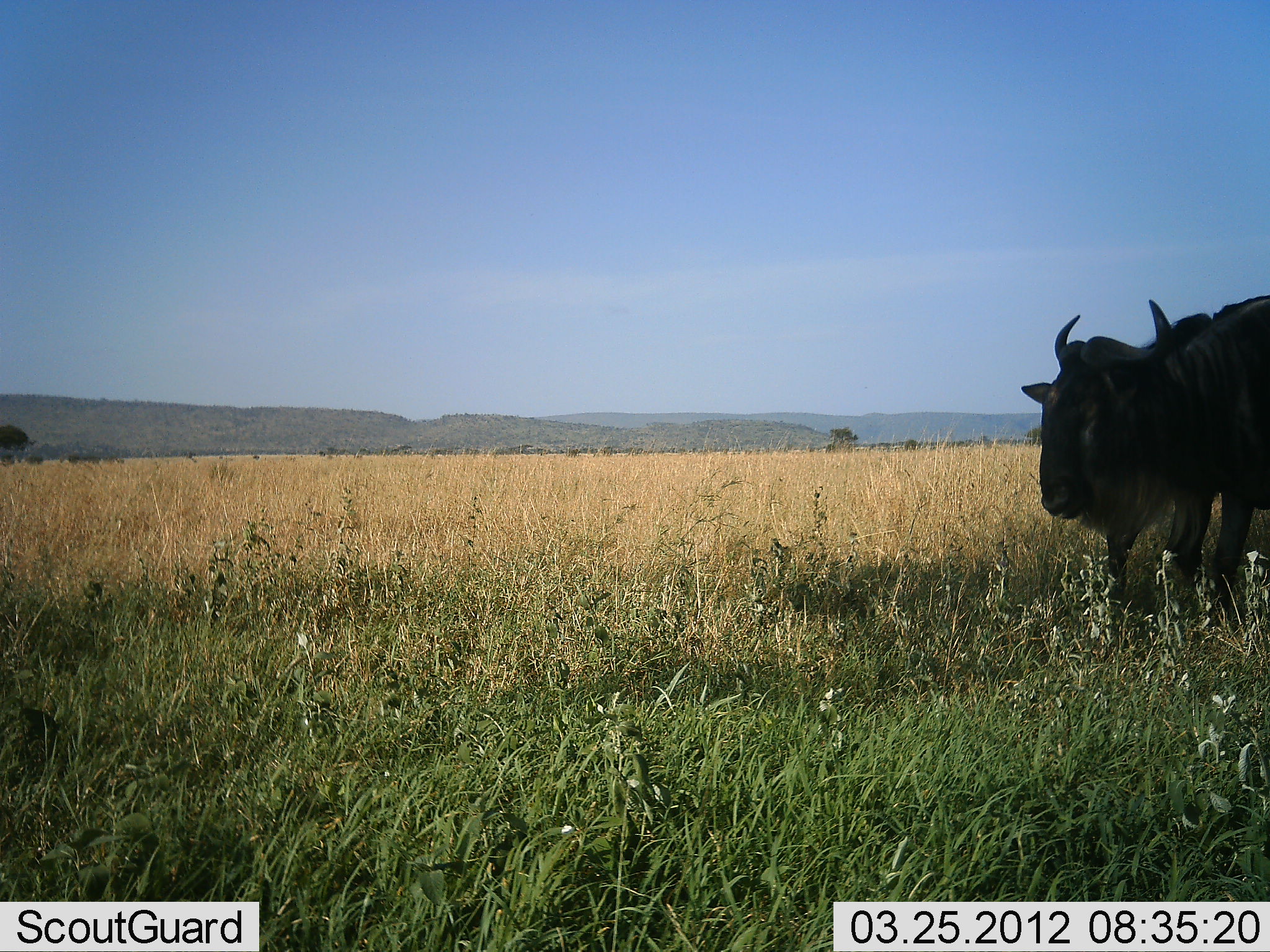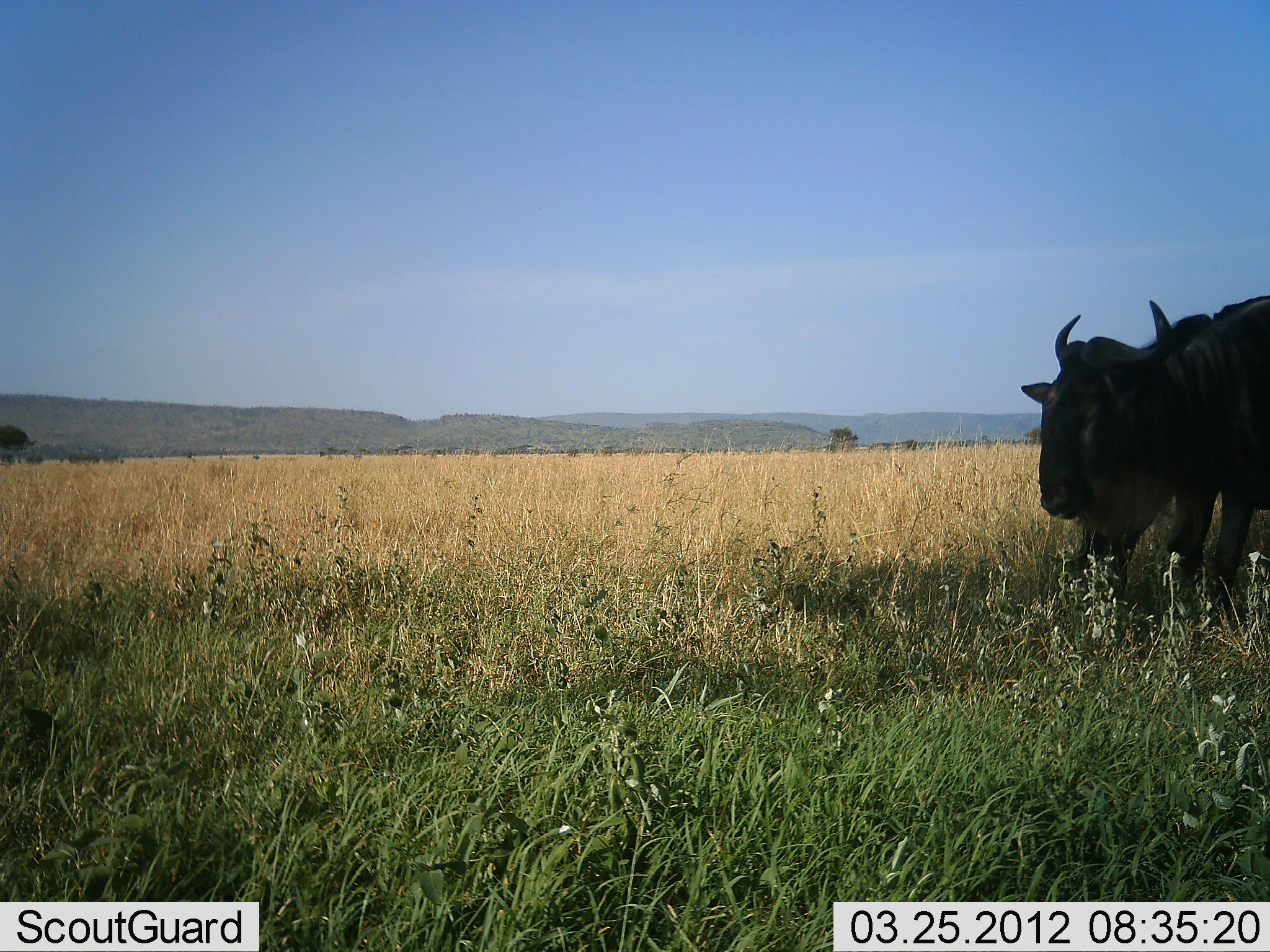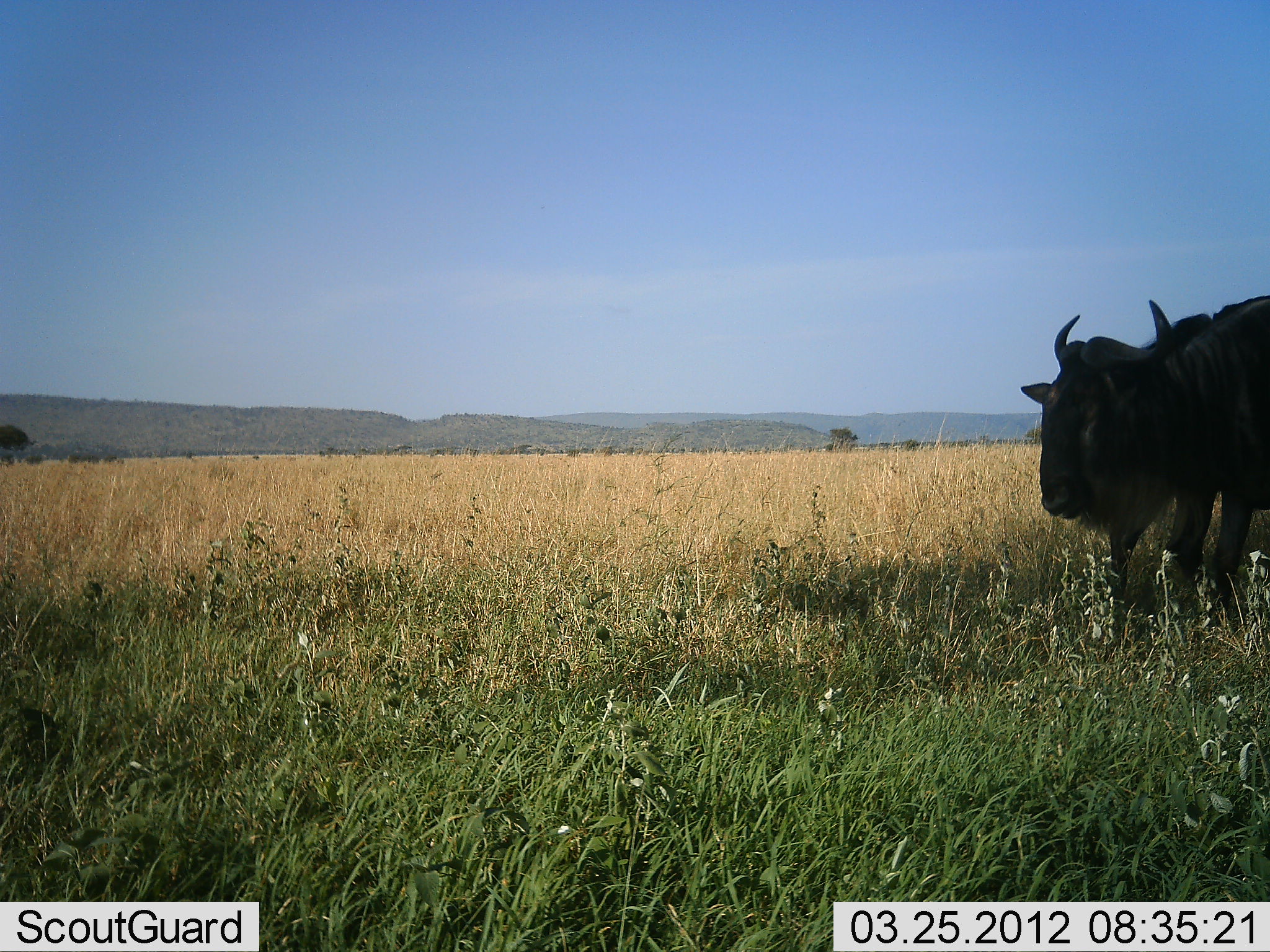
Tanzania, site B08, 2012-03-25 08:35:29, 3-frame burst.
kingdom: Animalia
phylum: Chordata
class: Mammalia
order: Artiodactyla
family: Bovidae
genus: Connochaetes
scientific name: Connochaetes taurinus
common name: blue wildebeest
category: wildebeest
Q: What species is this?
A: Wildebeest (blue wildebeest) (Connochaetes taurinus).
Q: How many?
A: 2.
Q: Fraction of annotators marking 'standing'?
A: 89%.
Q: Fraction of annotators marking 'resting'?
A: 0%.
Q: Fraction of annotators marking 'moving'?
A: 11%.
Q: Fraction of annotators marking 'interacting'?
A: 0%.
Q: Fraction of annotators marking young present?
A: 0%.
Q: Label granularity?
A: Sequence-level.